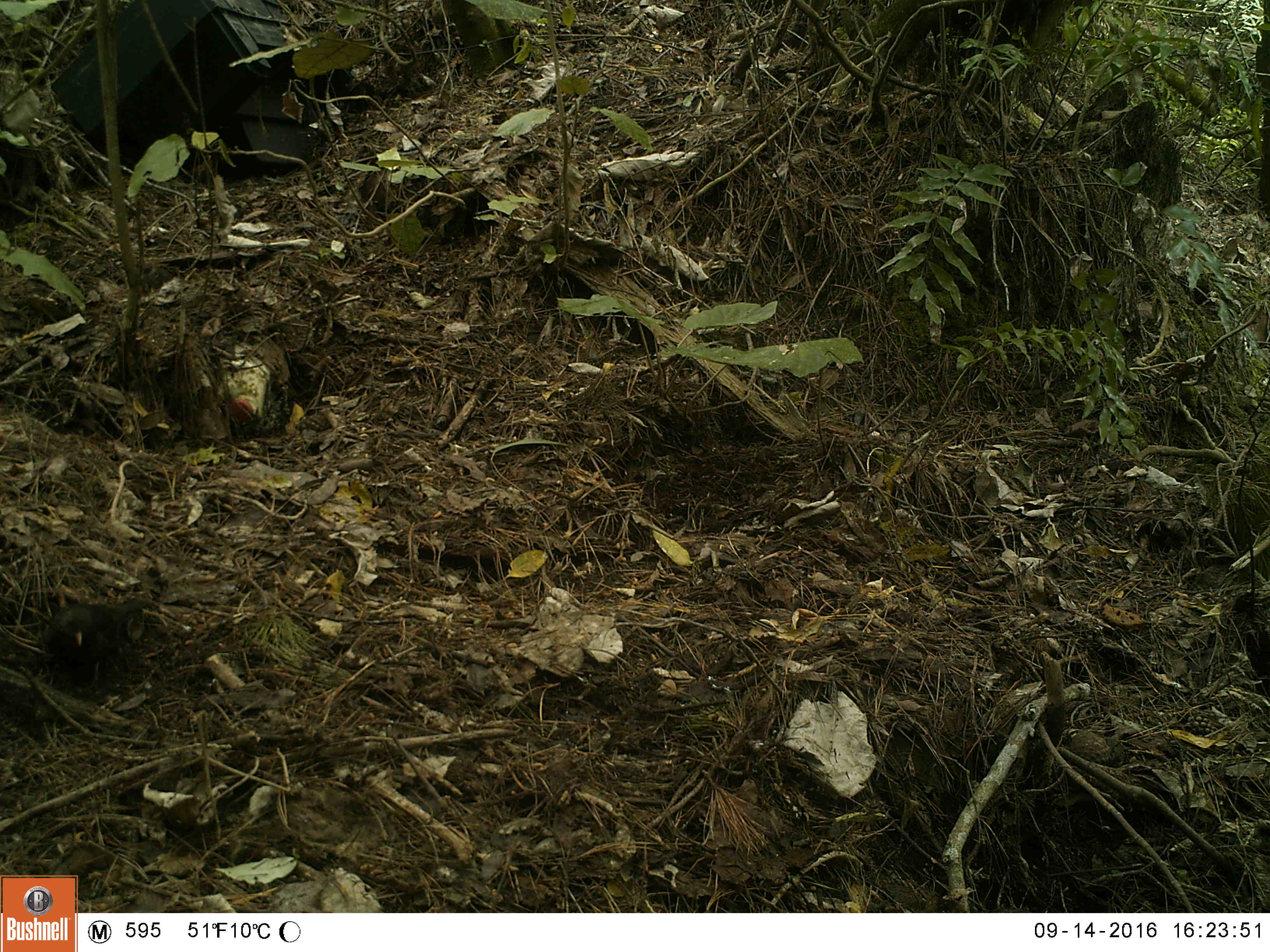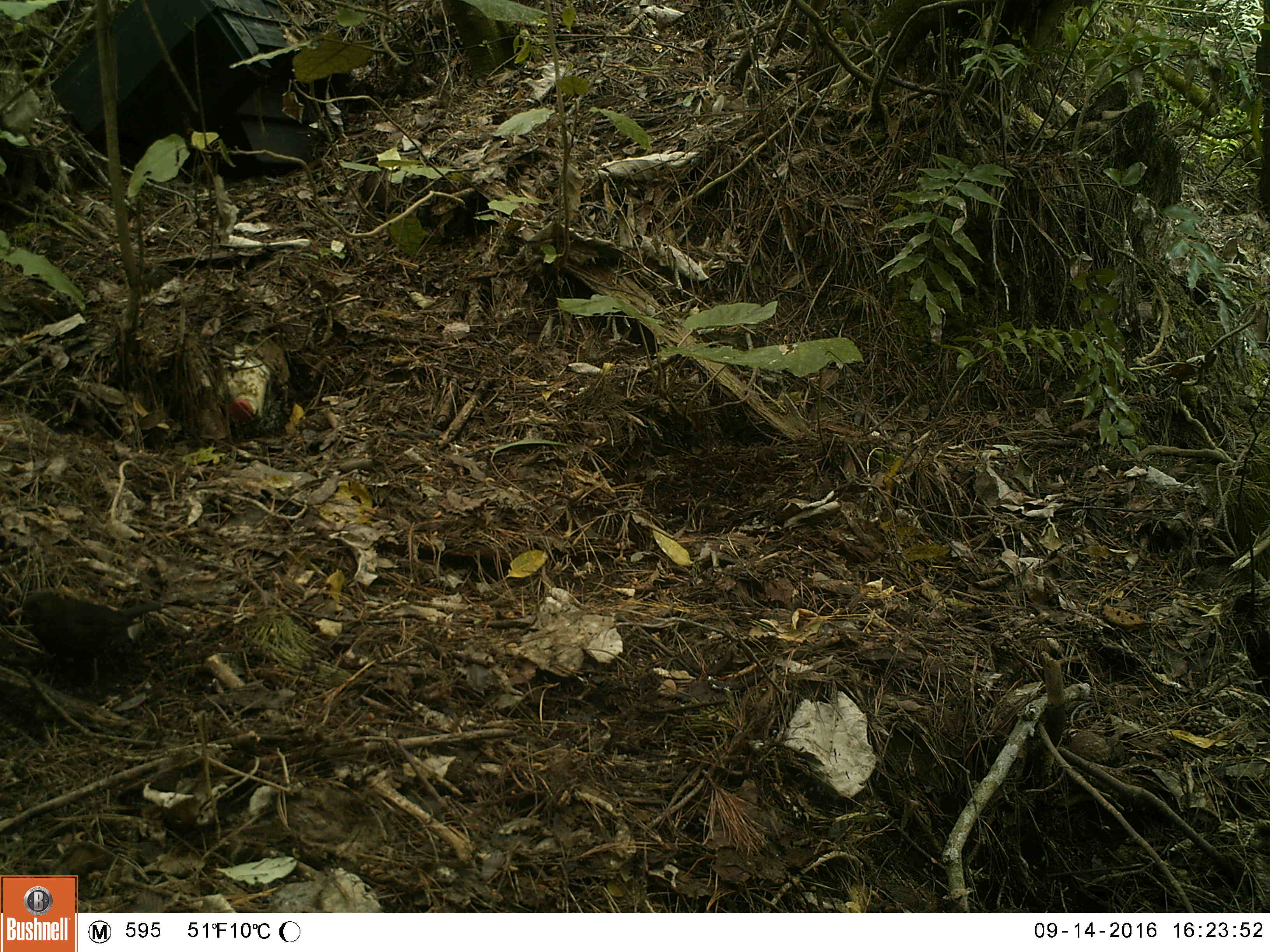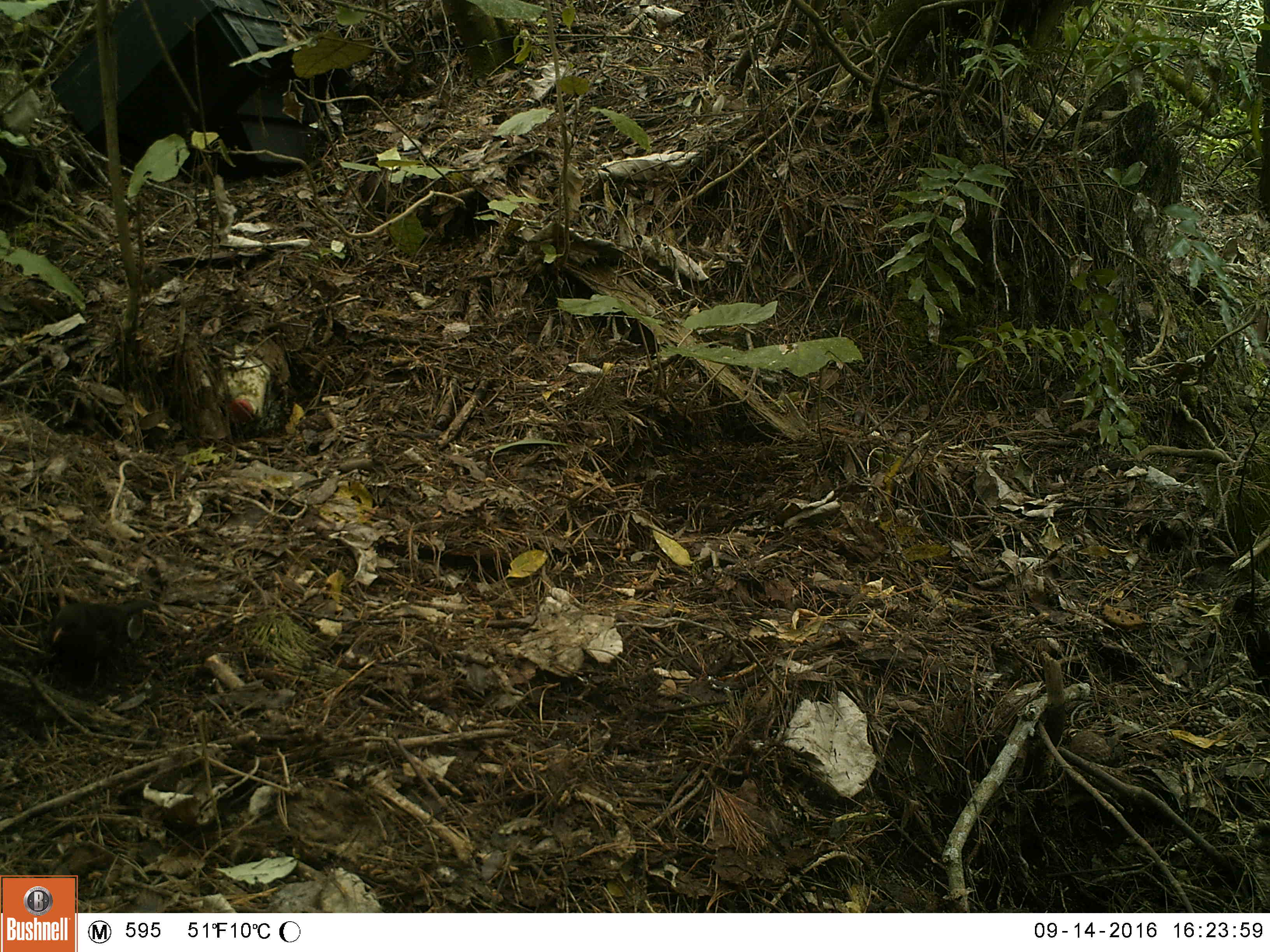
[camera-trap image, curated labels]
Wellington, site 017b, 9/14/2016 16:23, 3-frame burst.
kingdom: Animalia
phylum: Chordata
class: Aves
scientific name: Aves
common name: bird